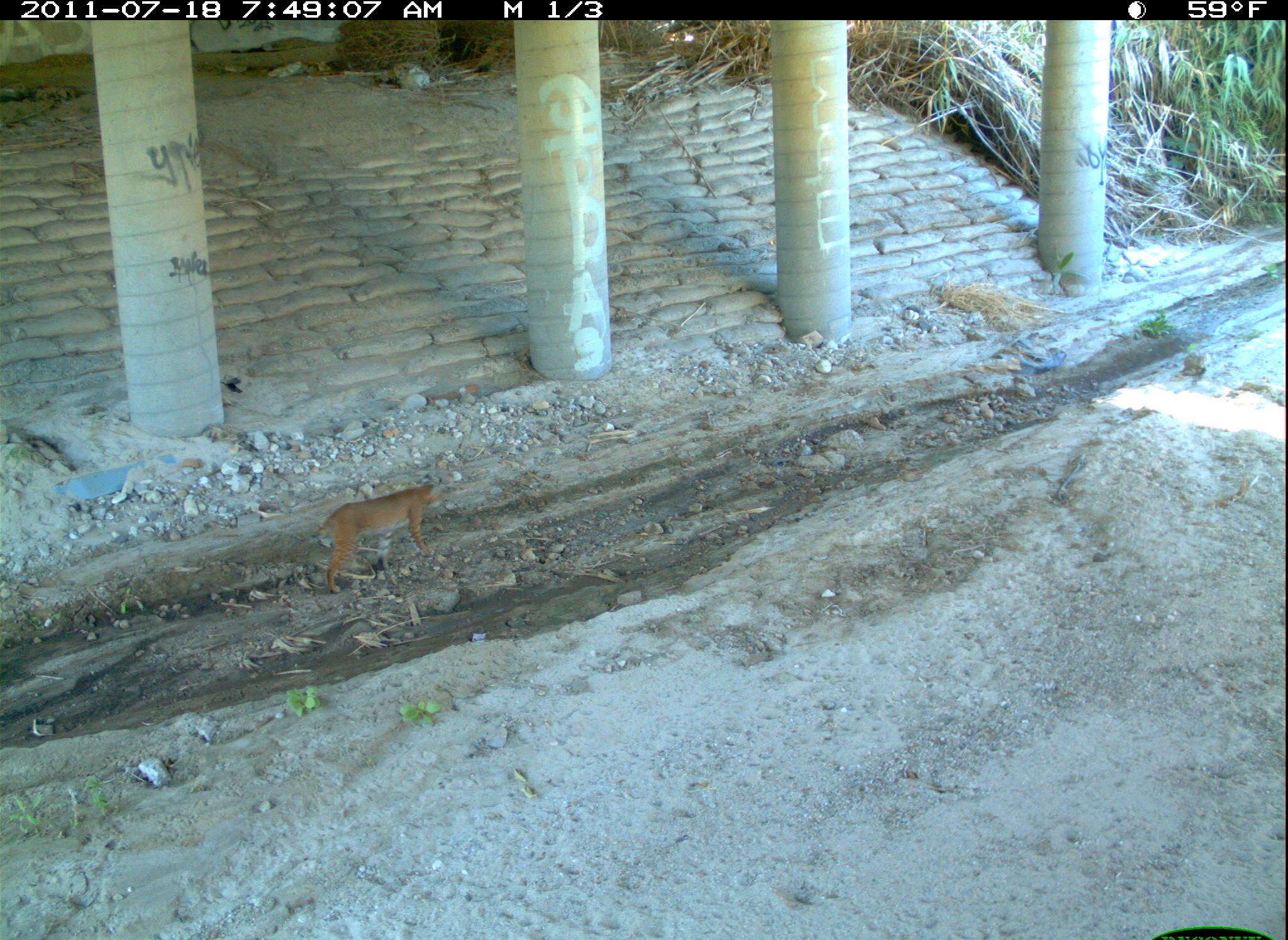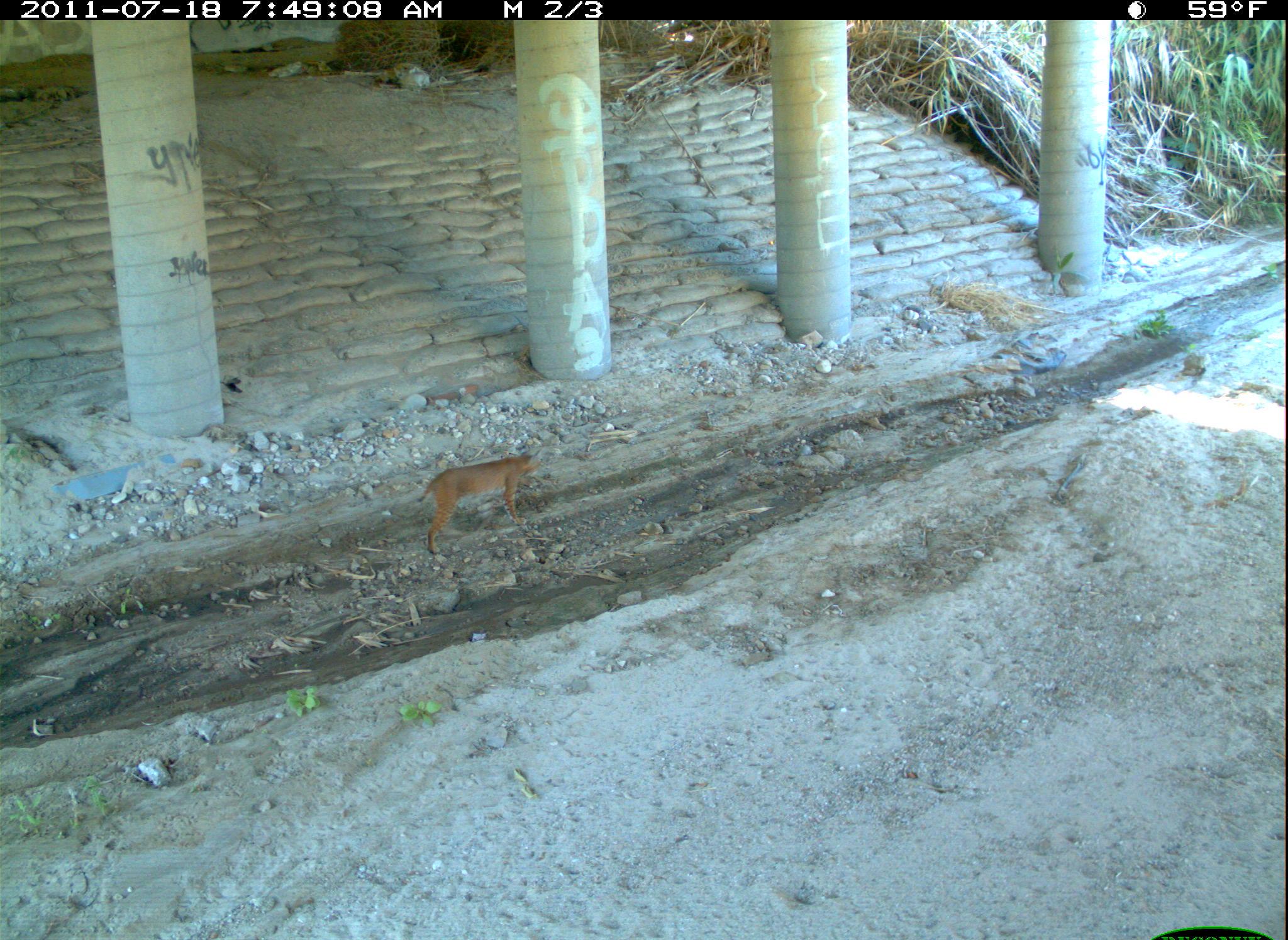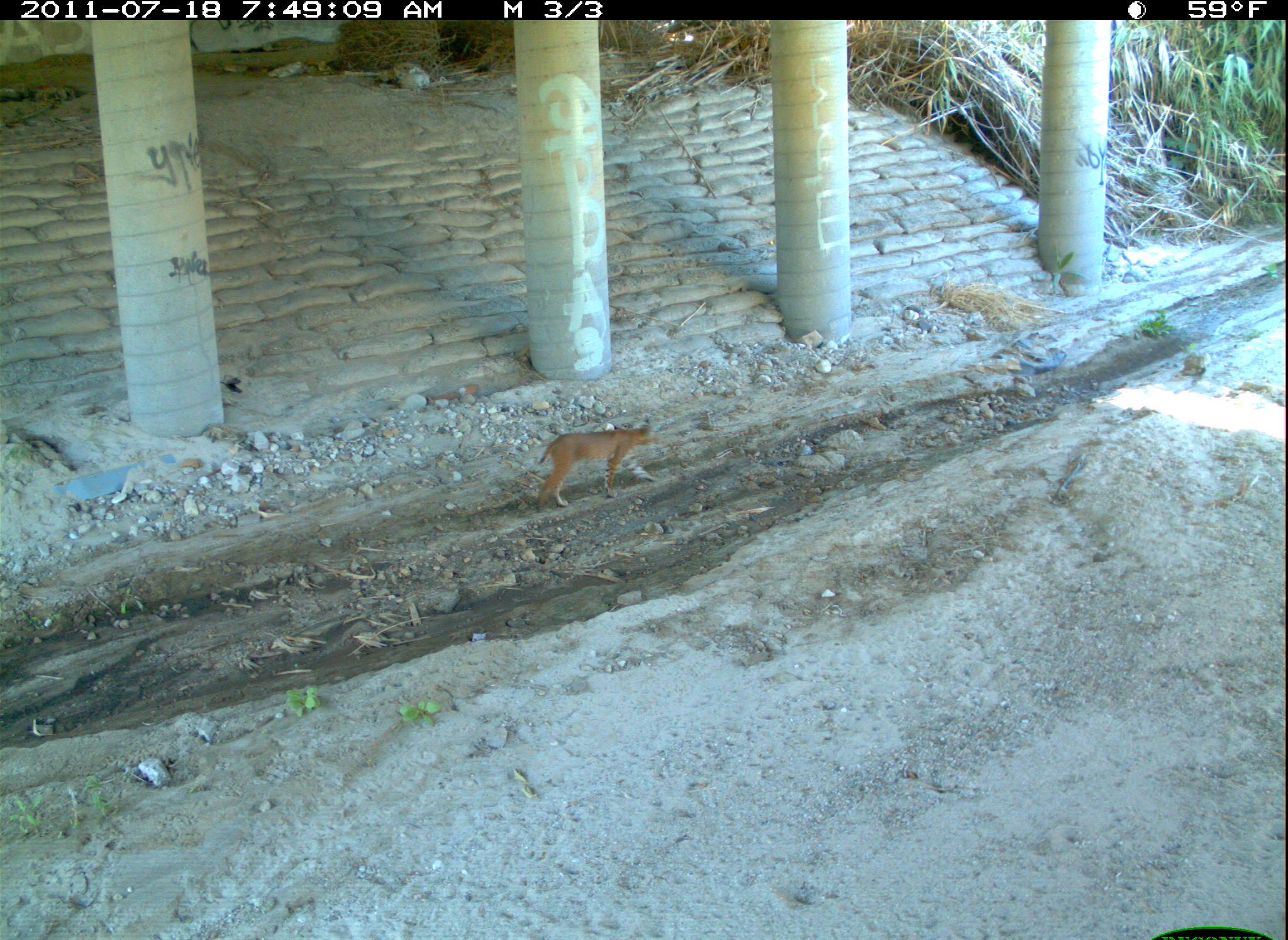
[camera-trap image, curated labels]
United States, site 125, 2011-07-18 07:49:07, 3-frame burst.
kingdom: Animalia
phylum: Chordata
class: Mammalia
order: Carnivora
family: Felidae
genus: Lynx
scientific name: Lynx rufus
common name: bobcat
Bobcat (Lynx rufus).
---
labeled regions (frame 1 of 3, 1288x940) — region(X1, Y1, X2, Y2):
bobcat: region(310, 471, 446, 600)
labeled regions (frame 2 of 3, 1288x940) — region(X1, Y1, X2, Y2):
bobcat: region(411, 438, 549, 561)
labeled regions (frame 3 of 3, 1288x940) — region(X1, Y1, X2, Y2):
bobcat: region(533, 412, 667, 513)